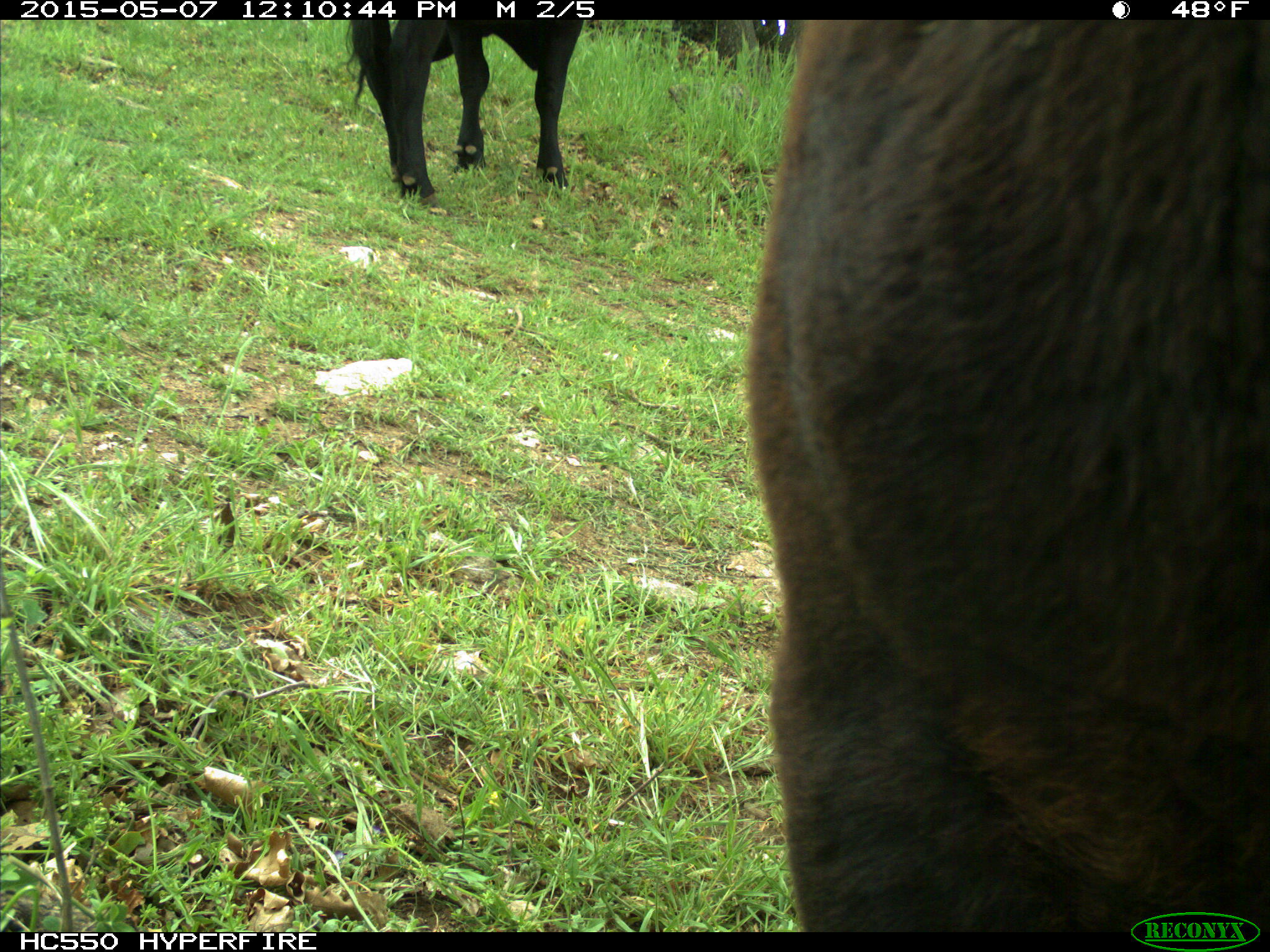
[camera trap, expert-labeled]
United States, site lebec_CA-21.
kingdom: Animalia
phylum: Chordata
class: Mammalia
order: Artiodactyla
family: Bovidae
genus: Bos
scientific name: Bos taurus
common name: domestic cow